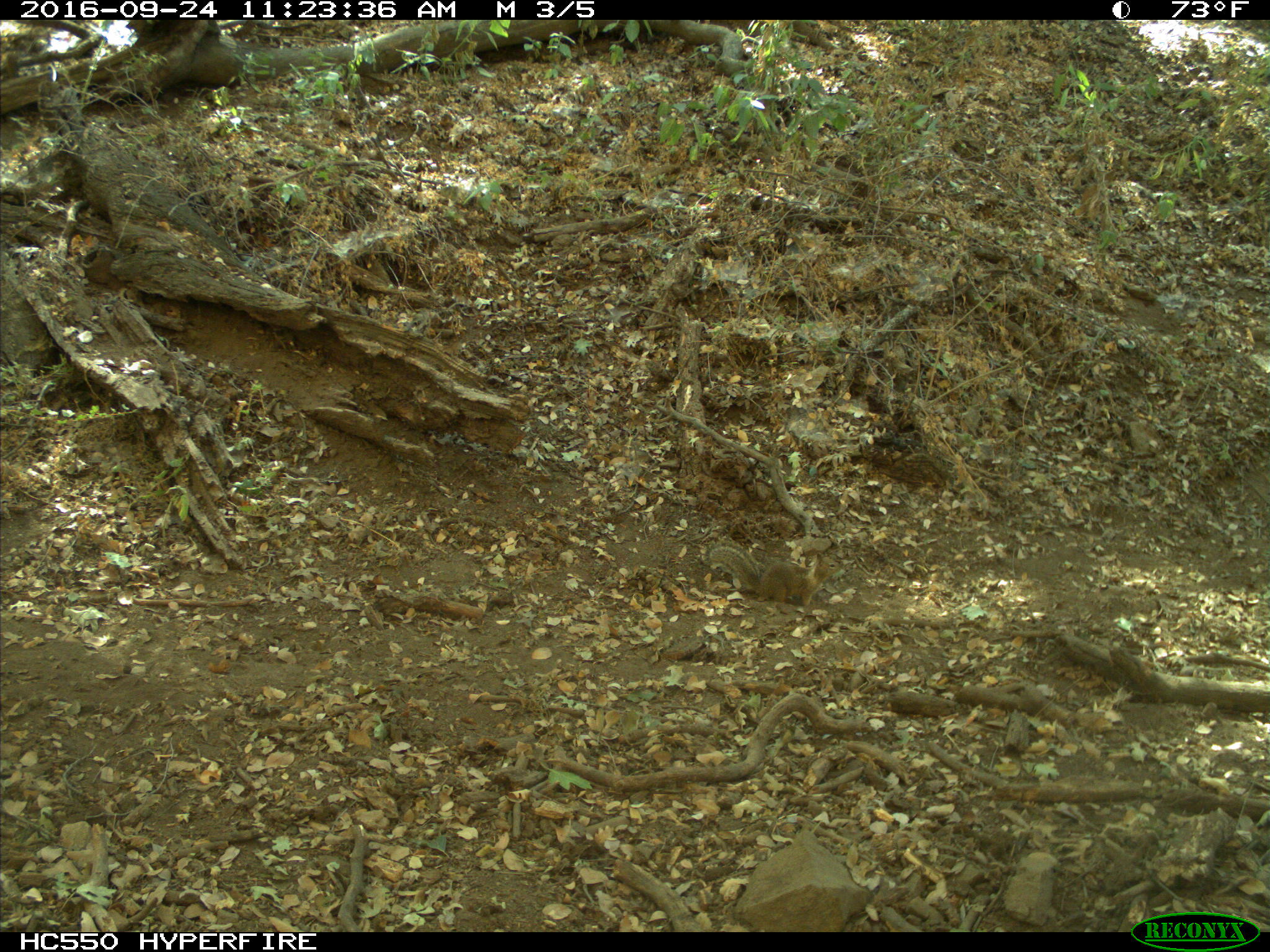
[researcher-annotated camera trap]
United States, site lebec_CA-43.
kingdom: Animalia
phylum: Chordata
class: Mammalia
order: Rodentia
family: Sciuridae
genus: Otospermophilus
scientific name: Otospermophilus beecheyi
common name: california ground squirrel